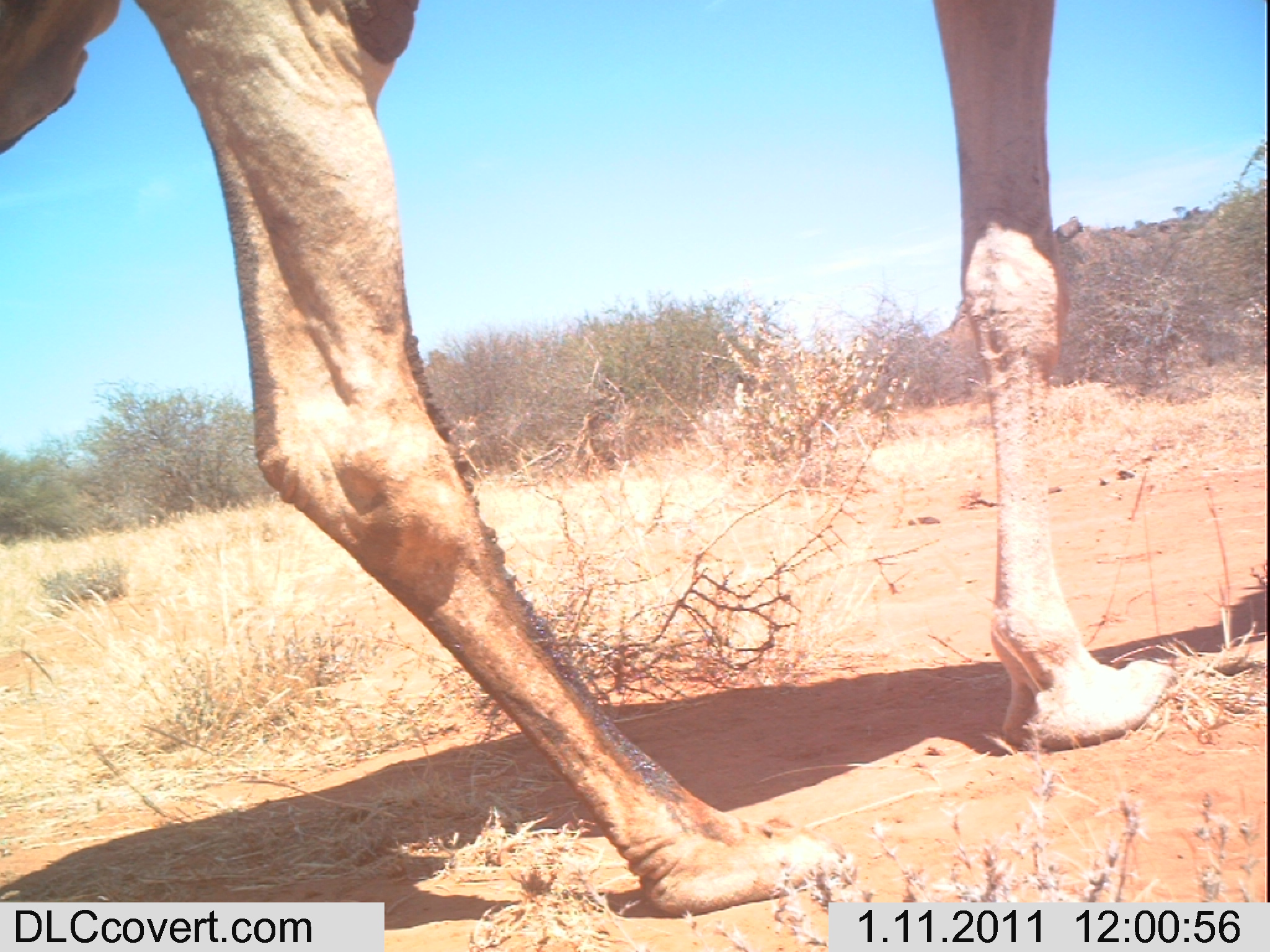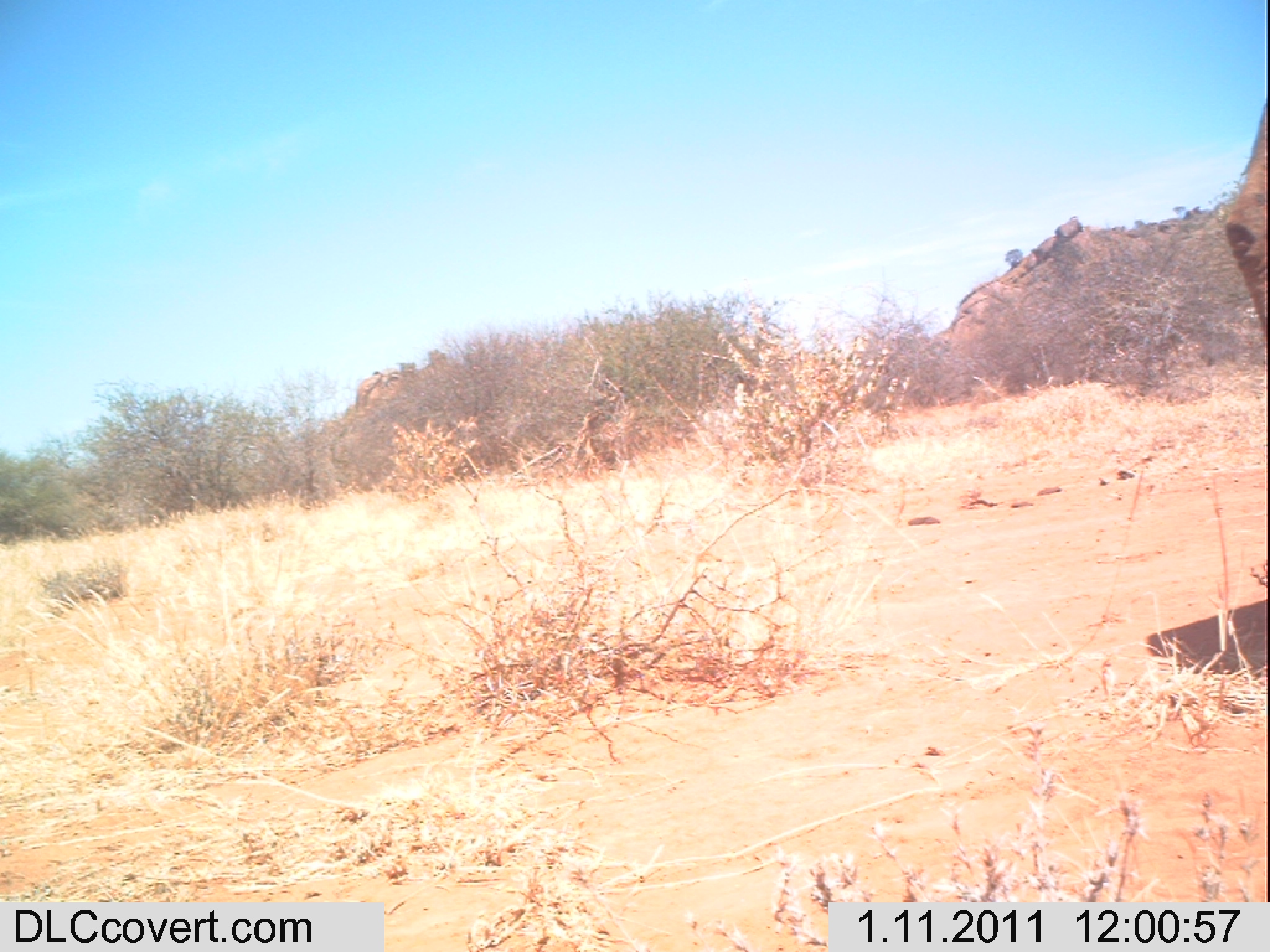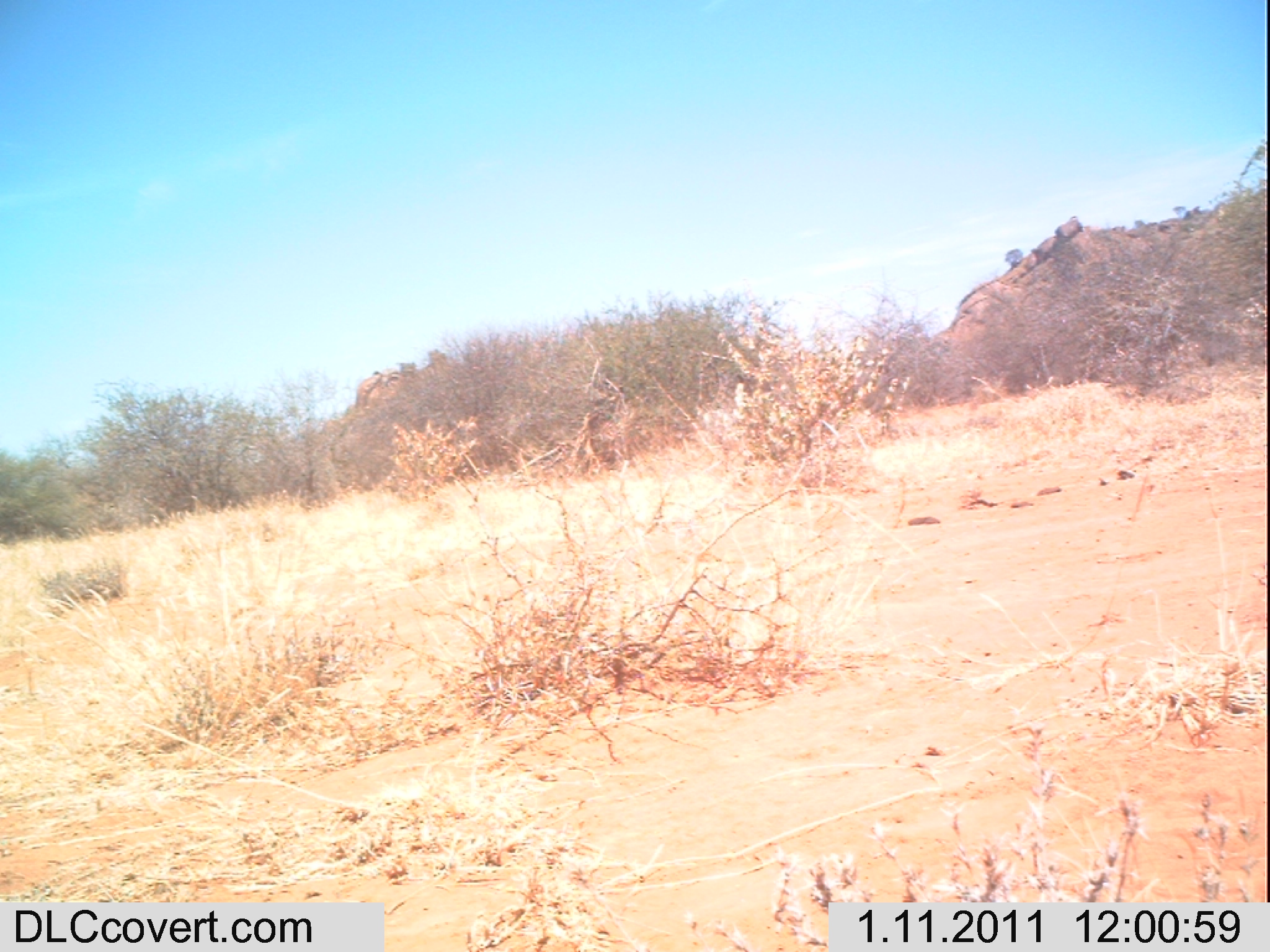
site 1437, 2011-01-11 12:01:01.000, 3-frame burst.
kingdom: Animalia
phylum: Chordata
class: Mammalia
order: Artiodactyla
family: Bovidae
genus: Madoqua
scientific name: Madoqua guentheri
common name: günther's dik-dik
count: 1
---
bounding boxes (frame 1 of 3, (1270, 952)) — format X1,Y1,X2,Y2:
madoqua guentheri: 0,0,1170,918